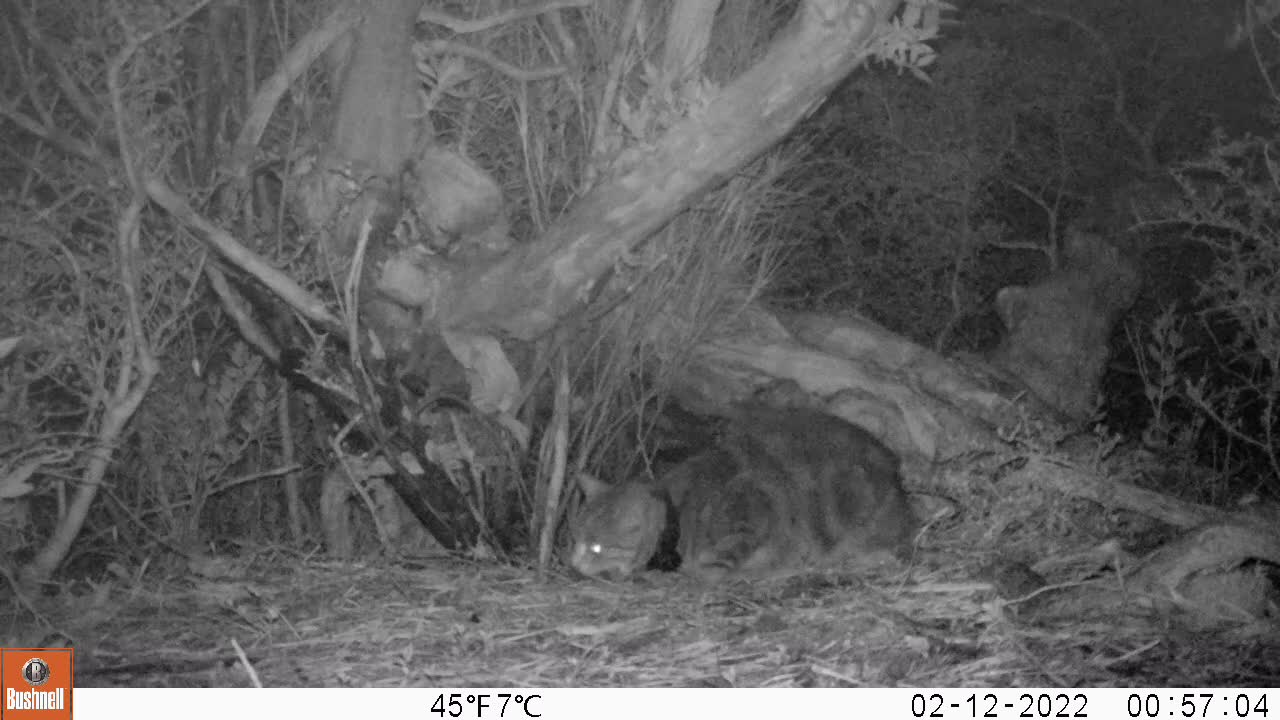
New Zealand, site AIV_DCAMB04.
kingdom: Animalia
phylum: Chordata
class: Mammalia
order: Carnivora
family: Felidae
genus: Felis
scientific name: Felis catus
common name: domestic cat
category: cat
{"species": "cat (domestic cat) (Felis catus)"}